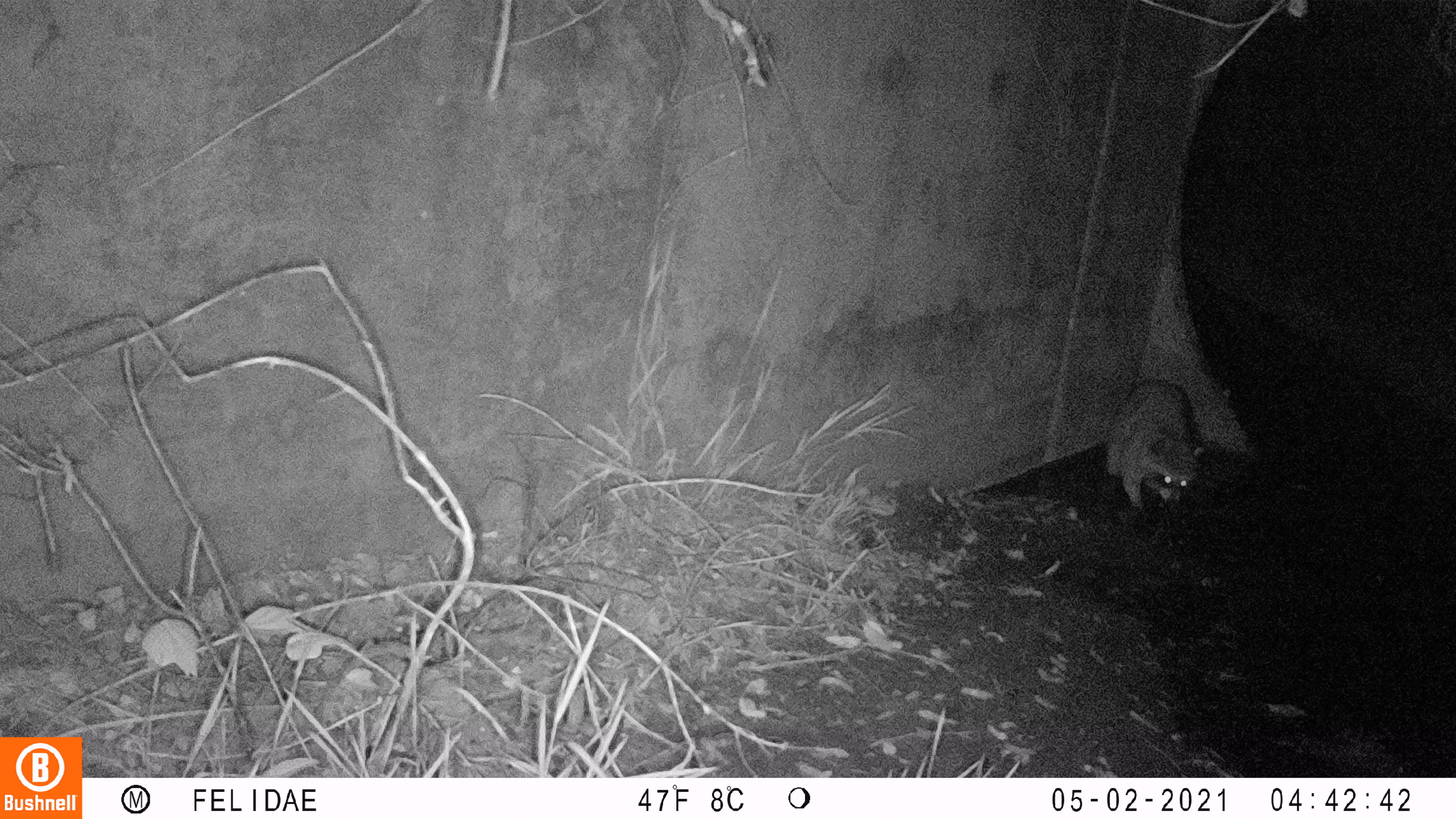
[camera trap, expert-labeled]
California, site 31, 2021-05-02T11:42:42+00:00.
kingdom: Animalia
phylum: Chordata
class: Mammalia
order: Carnivora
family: Procyonidae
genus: Procyon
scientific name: Procyon lotor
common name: raccoon